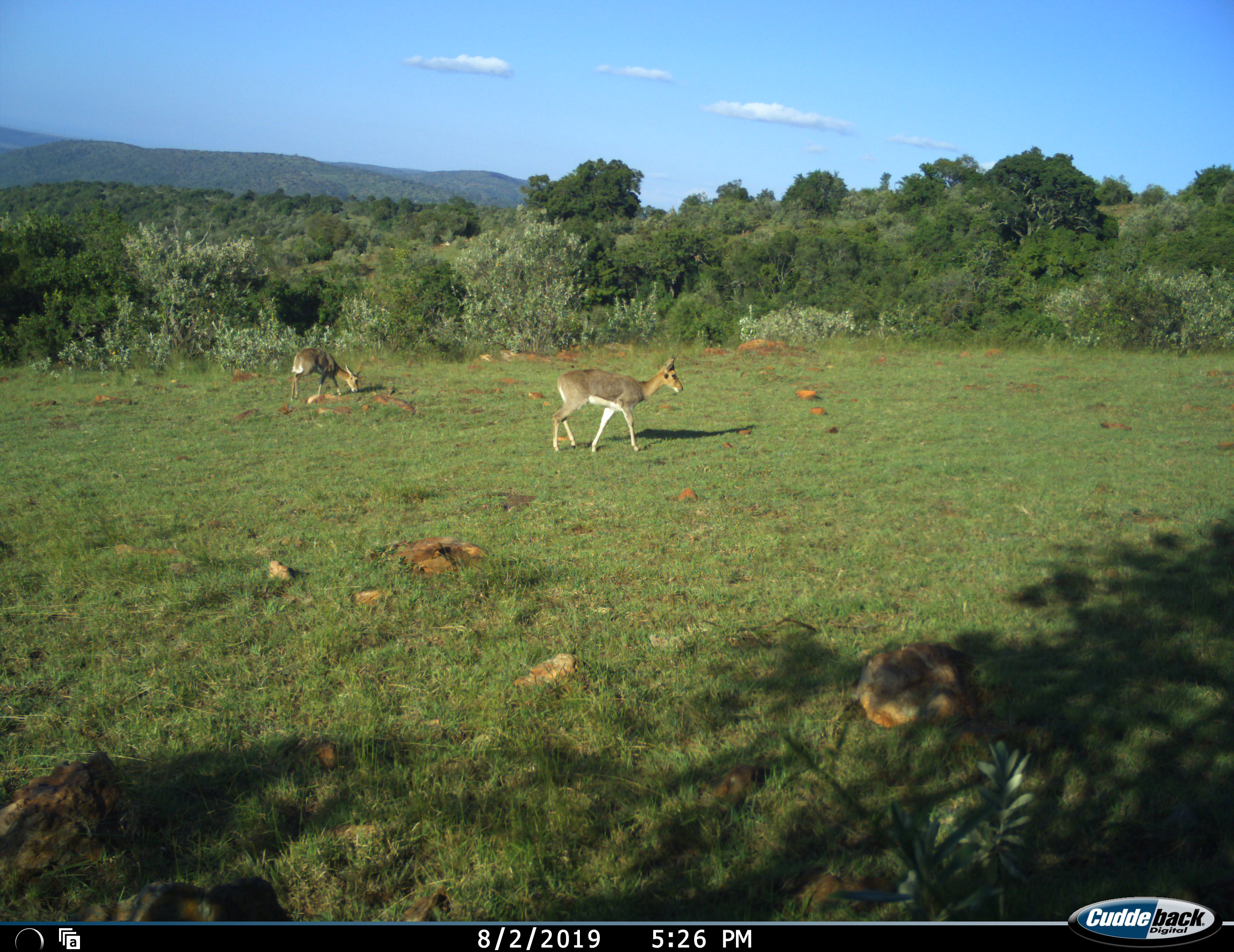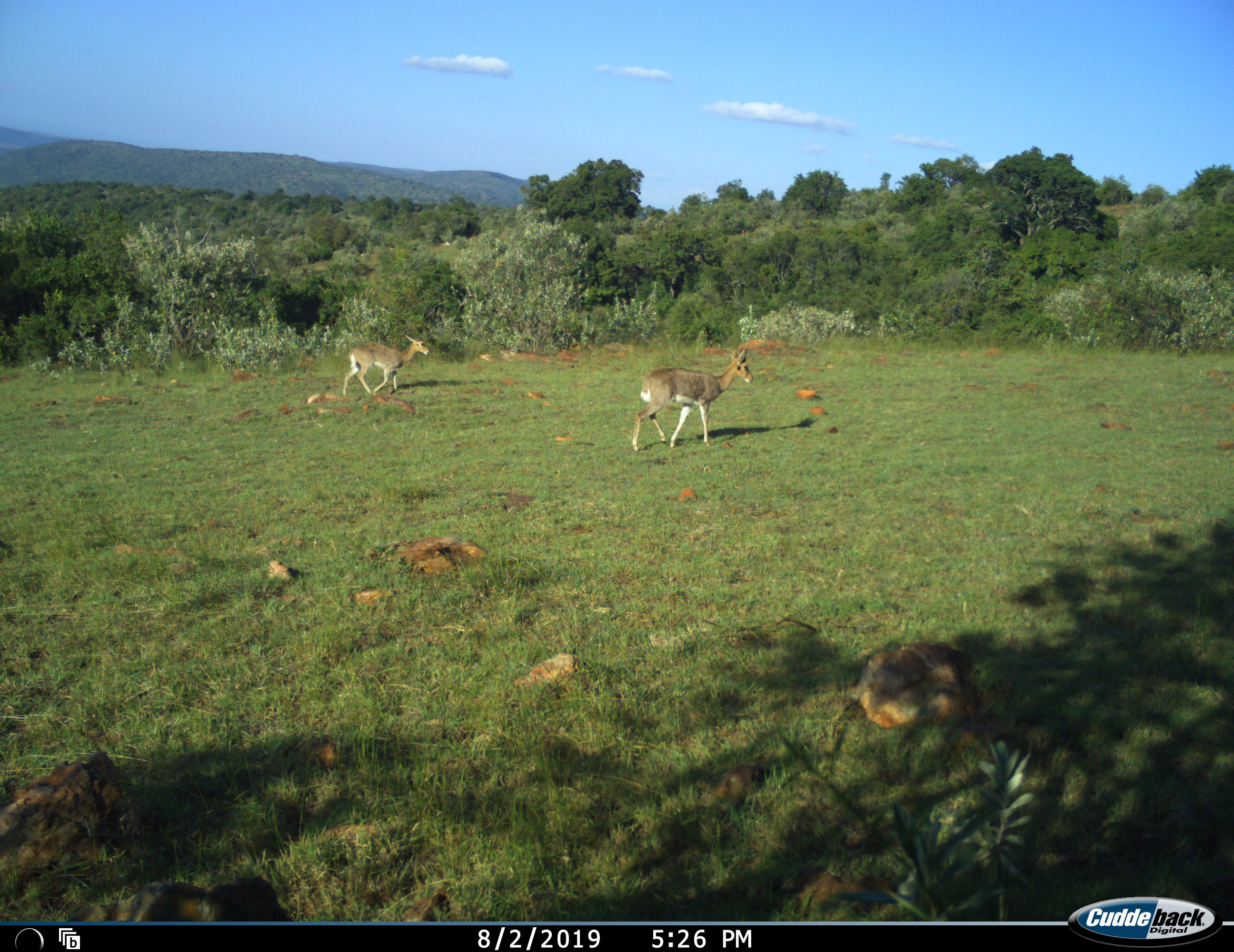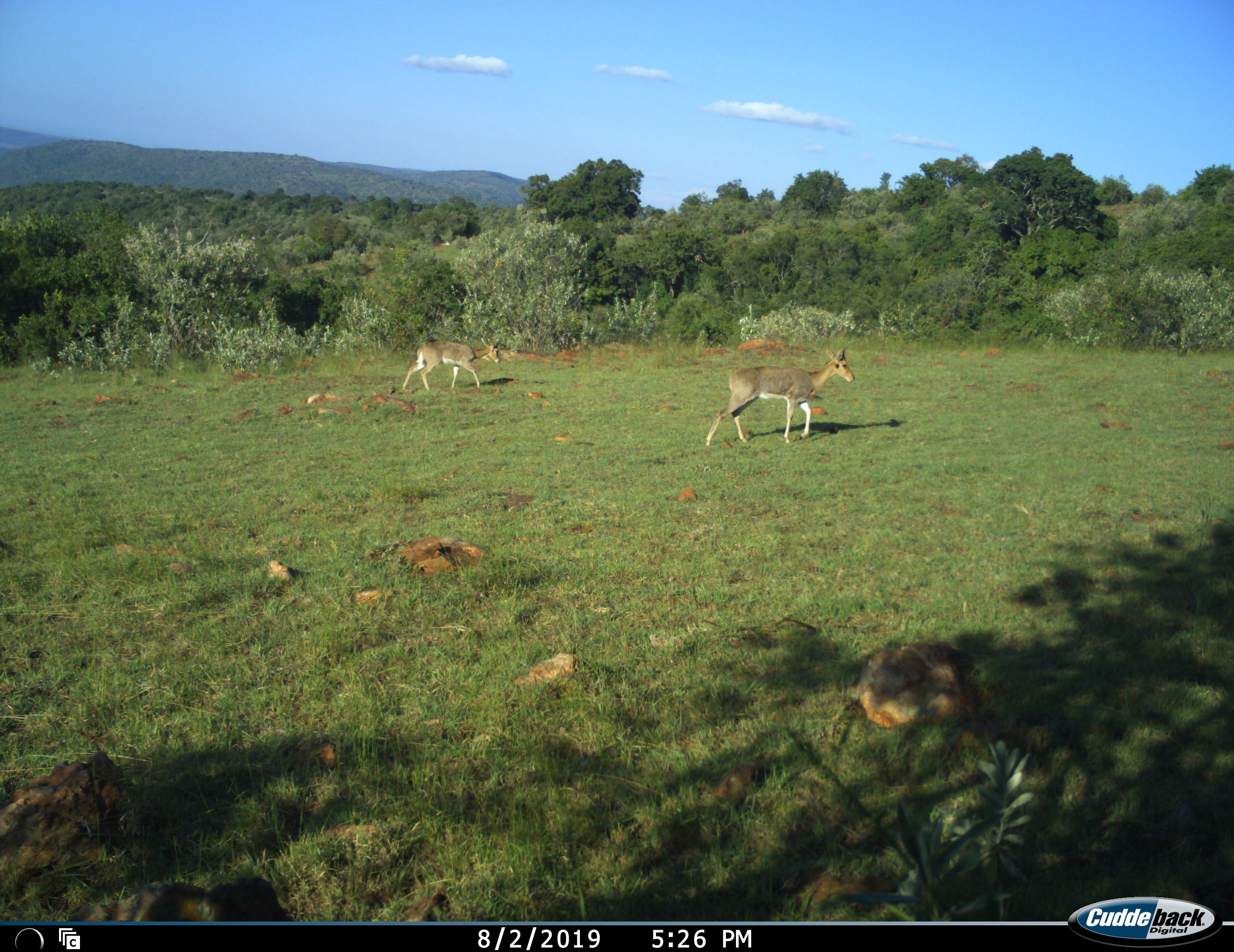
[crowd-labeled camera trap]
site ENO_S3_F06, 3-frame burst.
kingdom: Animalia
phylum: Chordata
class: Mammalia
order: Artiodactyla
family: Bovidae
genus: Redunca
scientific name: Redunca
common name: reedbuck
Reedbuck (Redunca), count 2. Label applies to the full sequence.